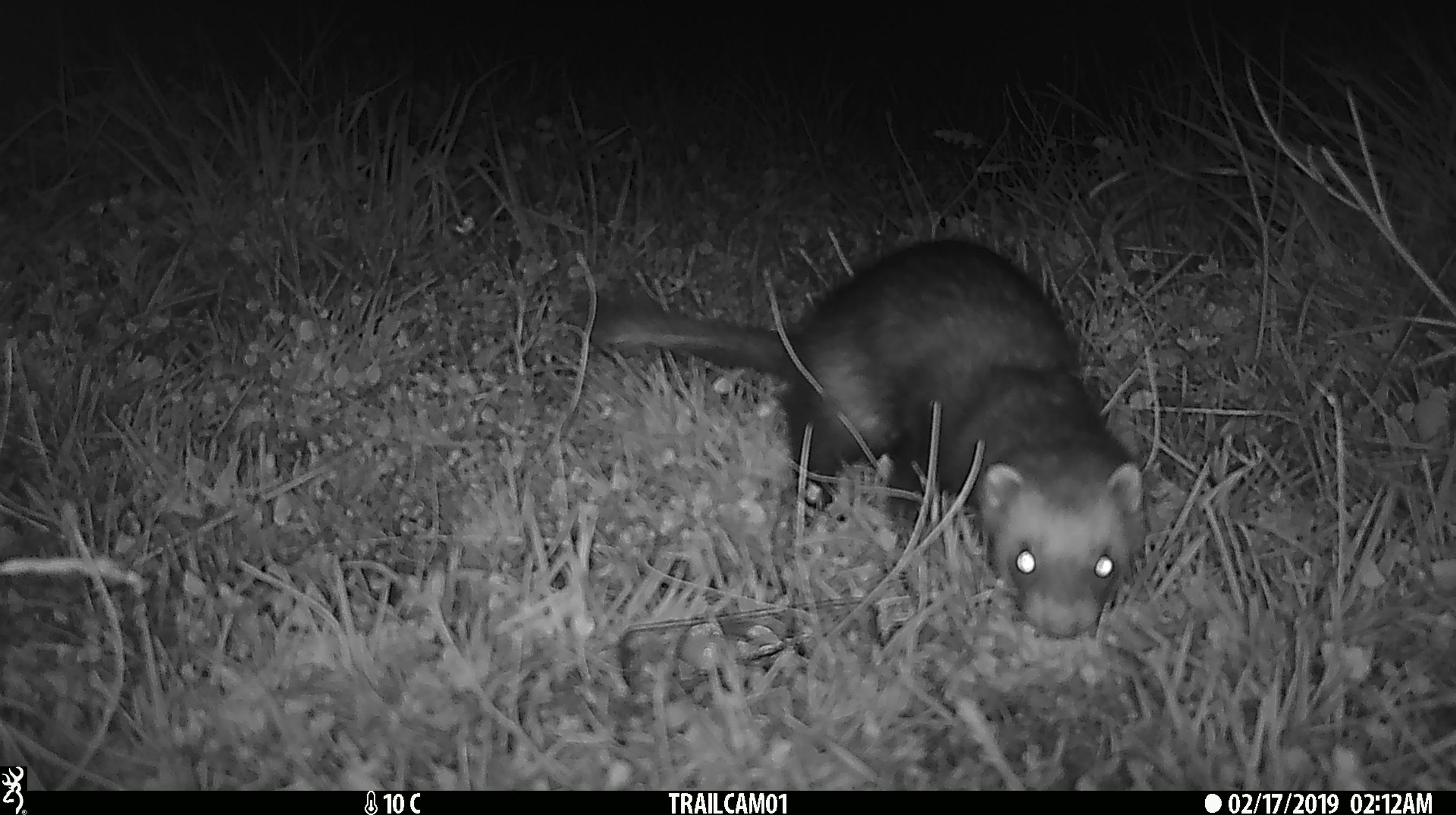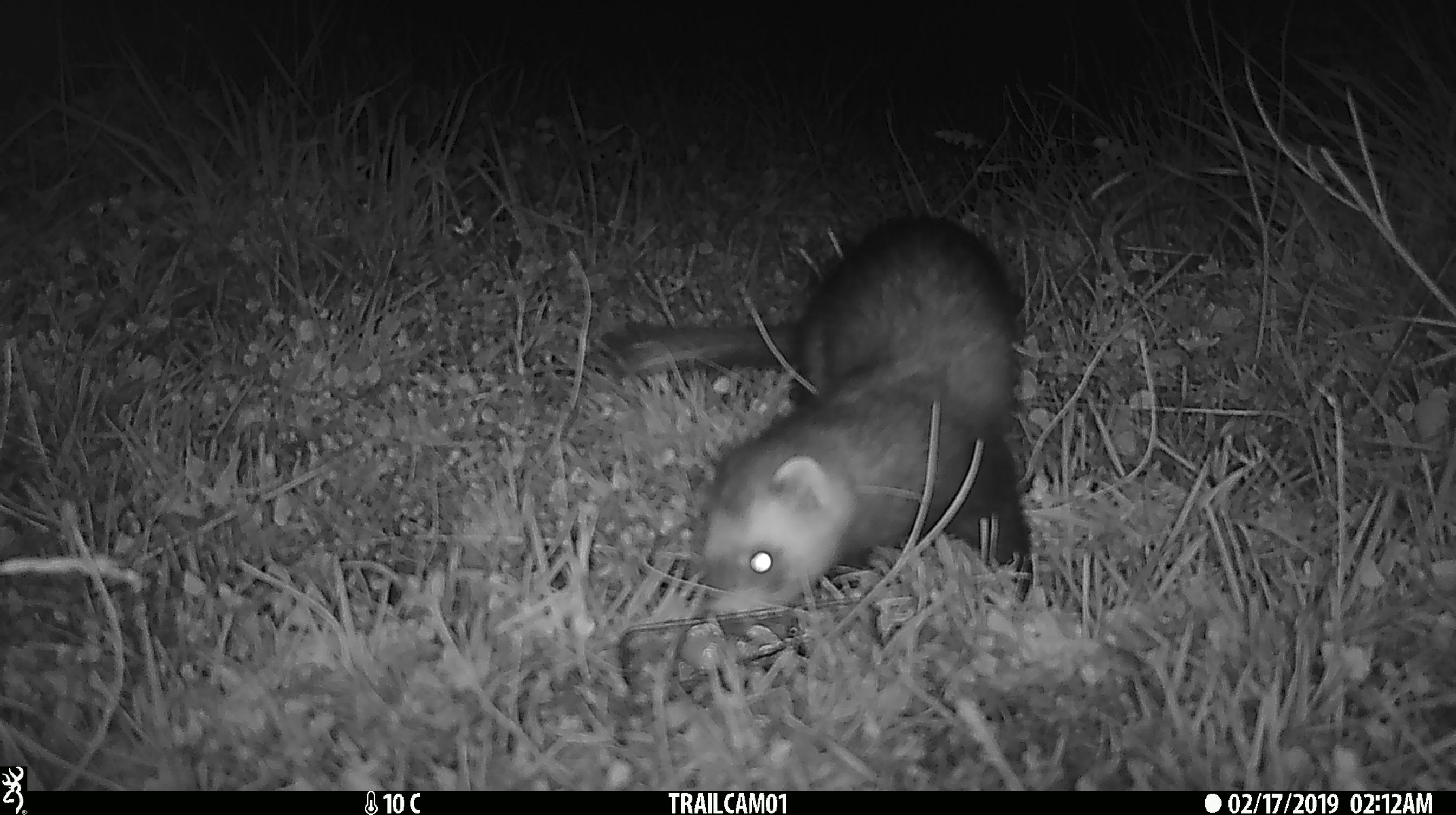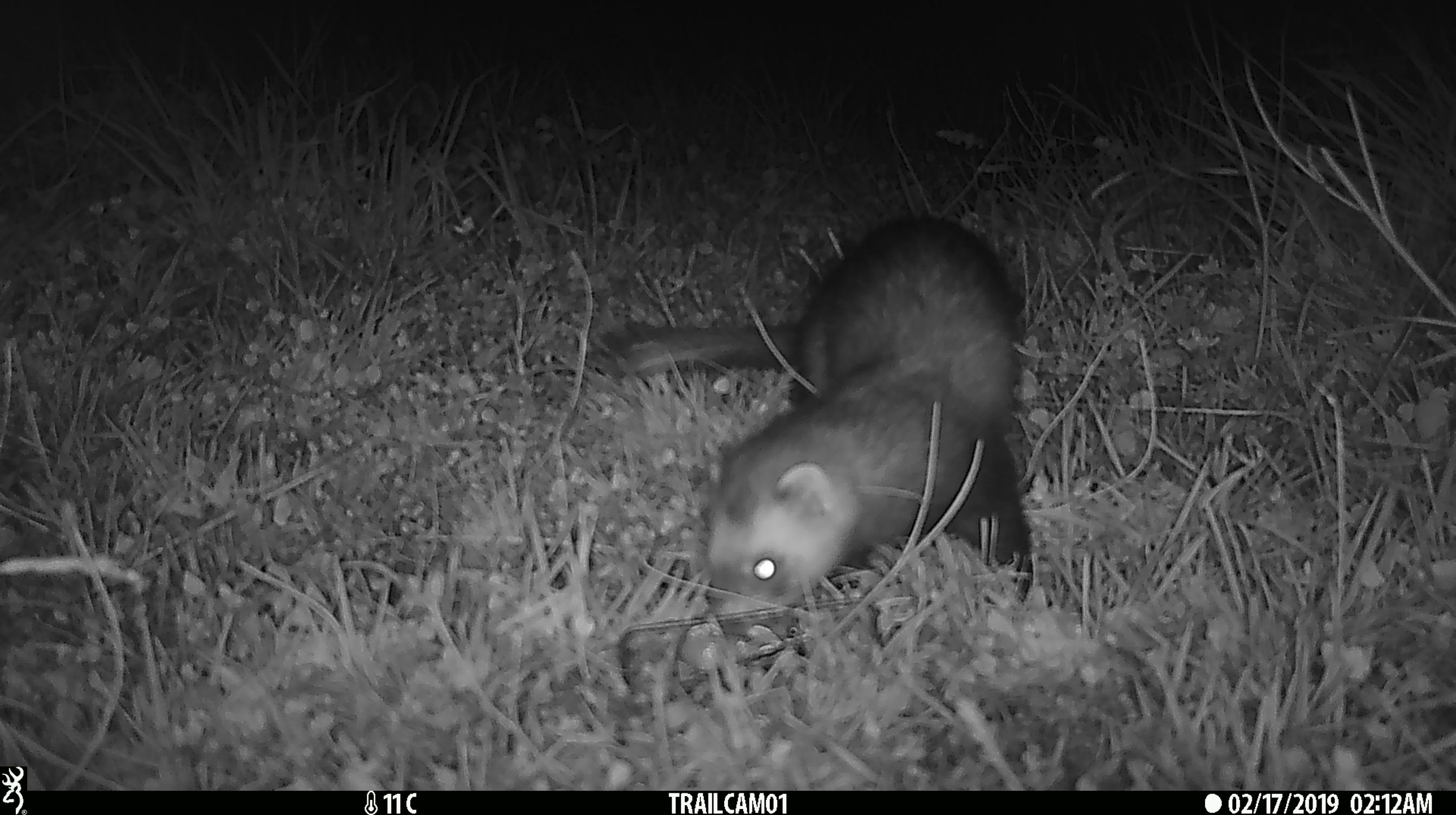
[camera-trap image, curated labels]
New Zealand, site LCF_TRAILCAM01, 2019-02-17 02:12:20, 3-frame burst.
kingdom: Animalia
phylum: Chordata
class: Mammalia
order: Carnivora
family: Mustelidae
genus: Mustela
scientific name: Mustela furo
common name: ferret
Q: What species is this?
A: Ferret (Mustela furo).